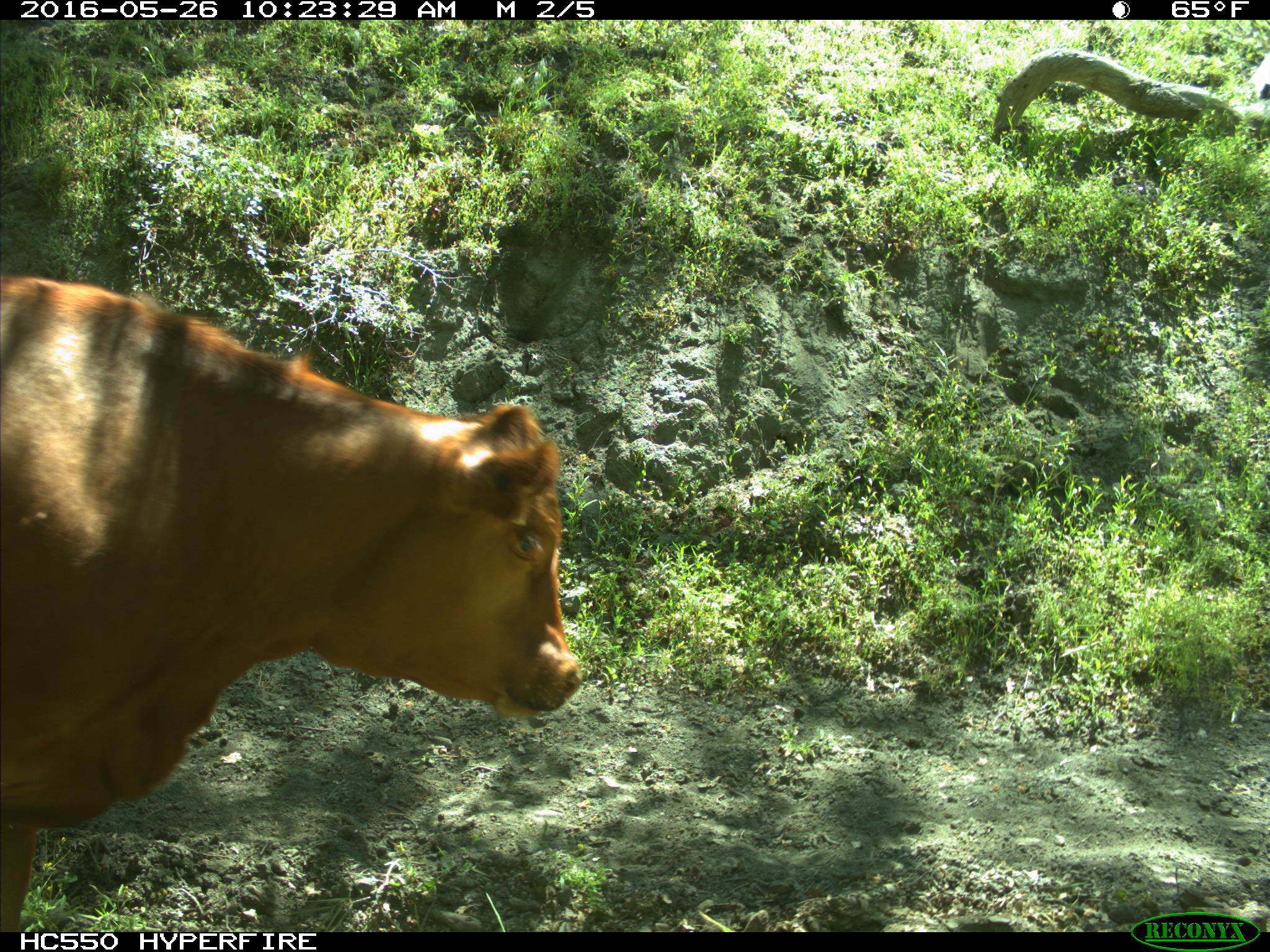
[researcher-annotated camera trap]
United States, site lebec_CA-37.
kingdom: Animalia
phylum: Chordata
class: Mammalia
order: Artiodactyla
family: Bovidae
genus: Bos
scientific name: Bos taurus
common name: domestic cow